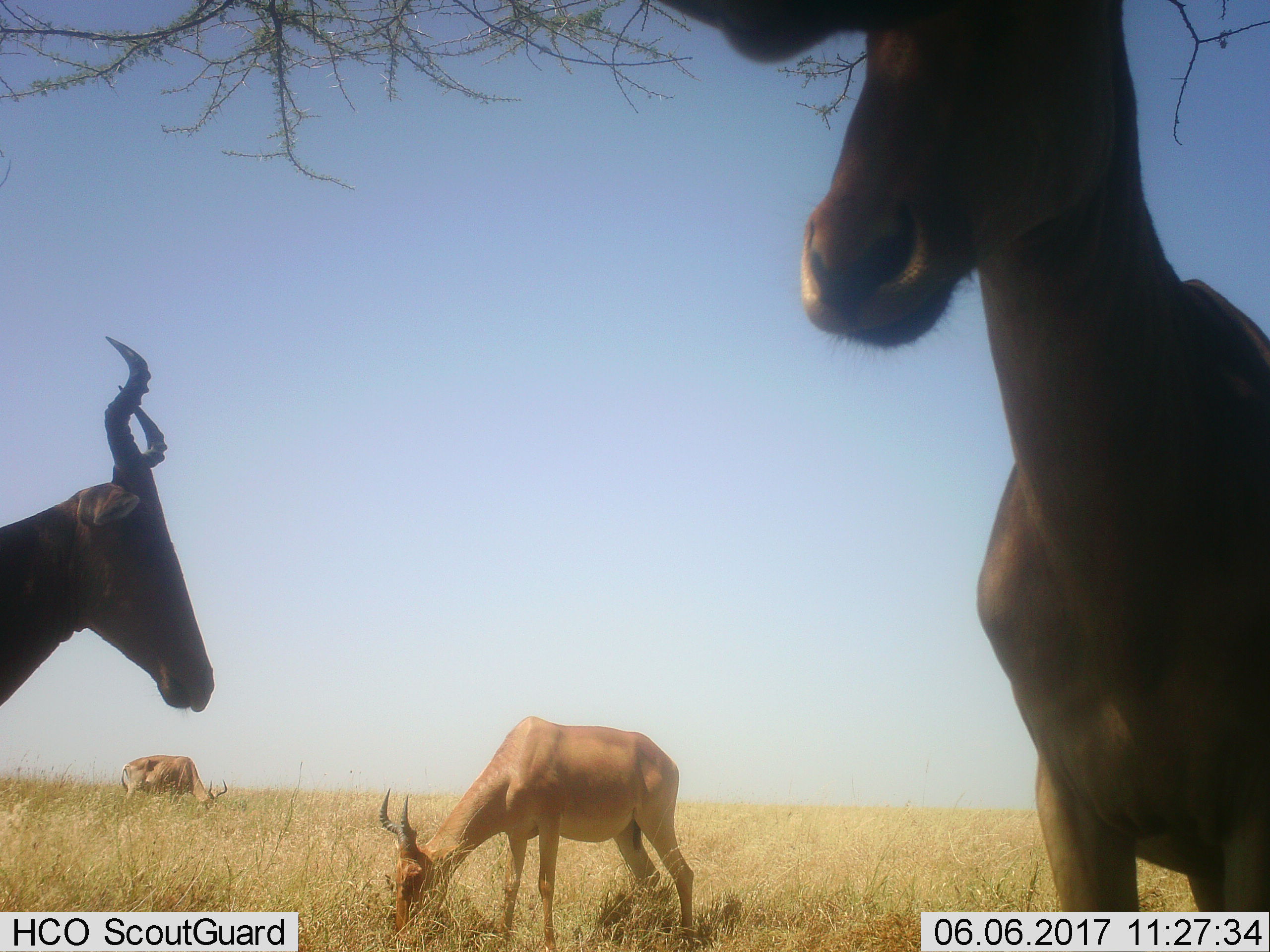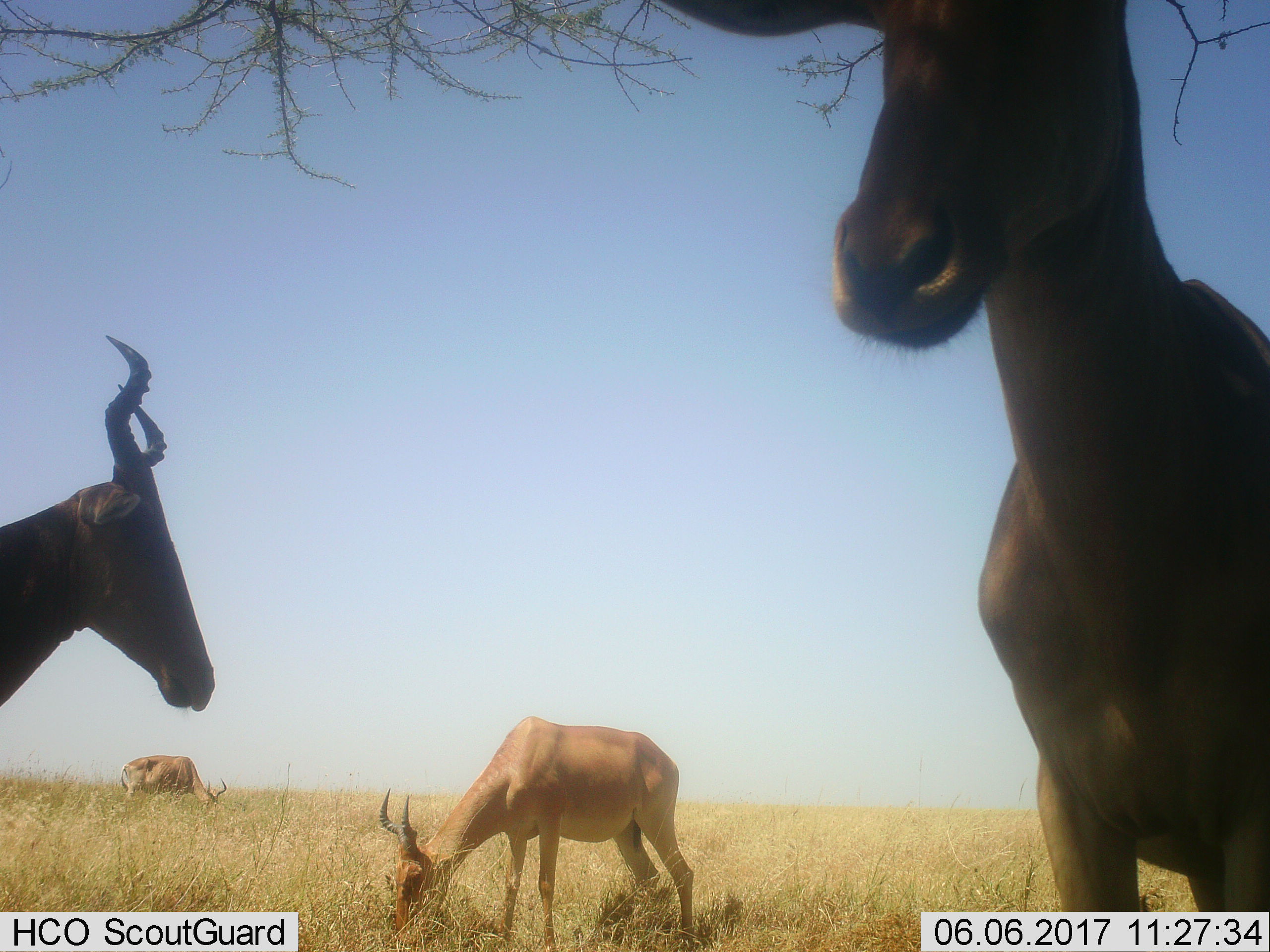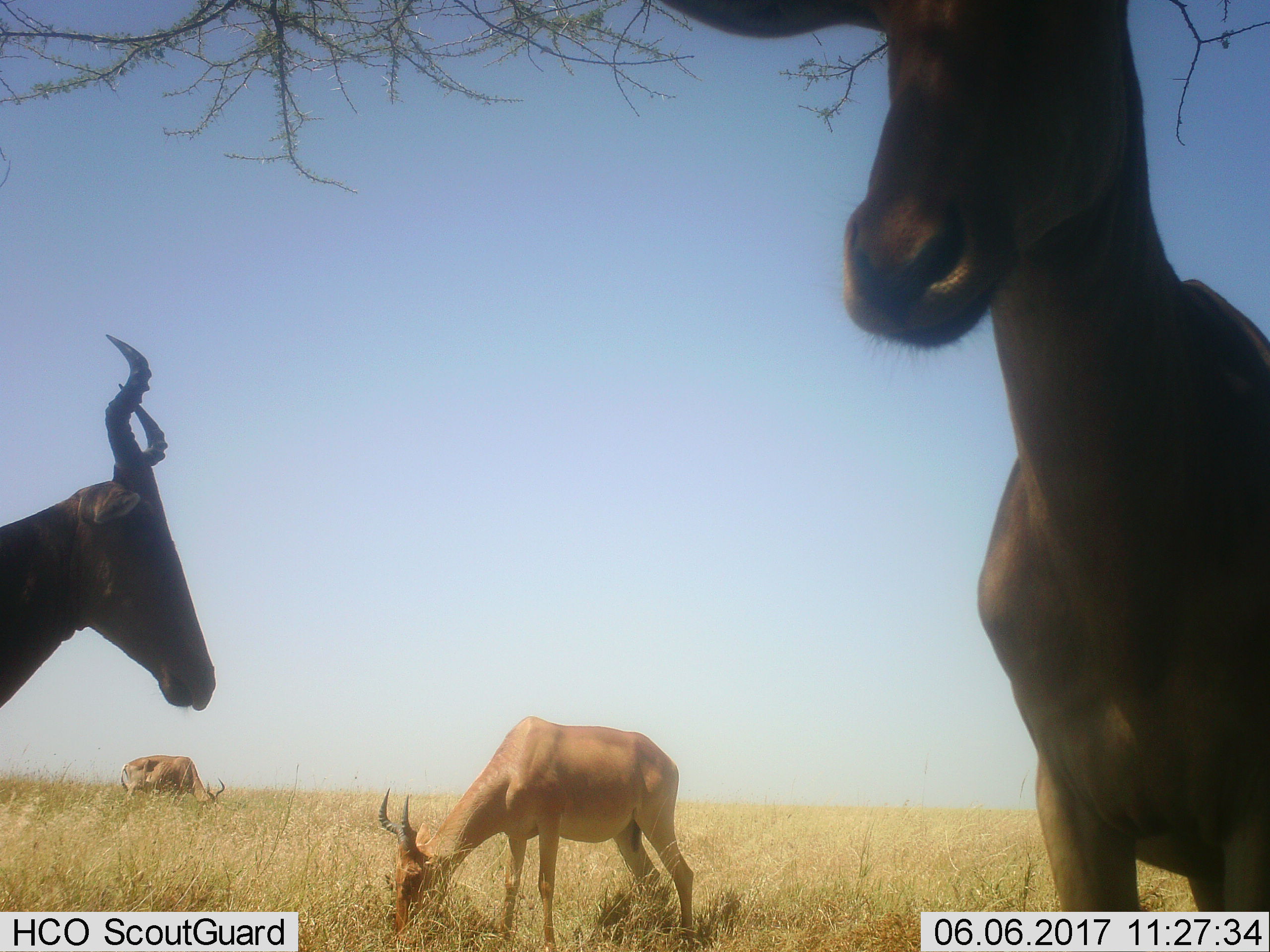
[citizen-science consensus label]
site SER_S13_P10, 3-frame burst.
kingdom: Animalia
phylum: Chordata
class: Mammalia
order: Artiodactyla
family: Bovidae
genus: Alcelaphus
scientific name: Alcelaphus buselaphus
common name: hartebeest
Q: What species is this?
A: Hartebeest (Alcelaphus buselaphus).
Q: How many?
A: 4.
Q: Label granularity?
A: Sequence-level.